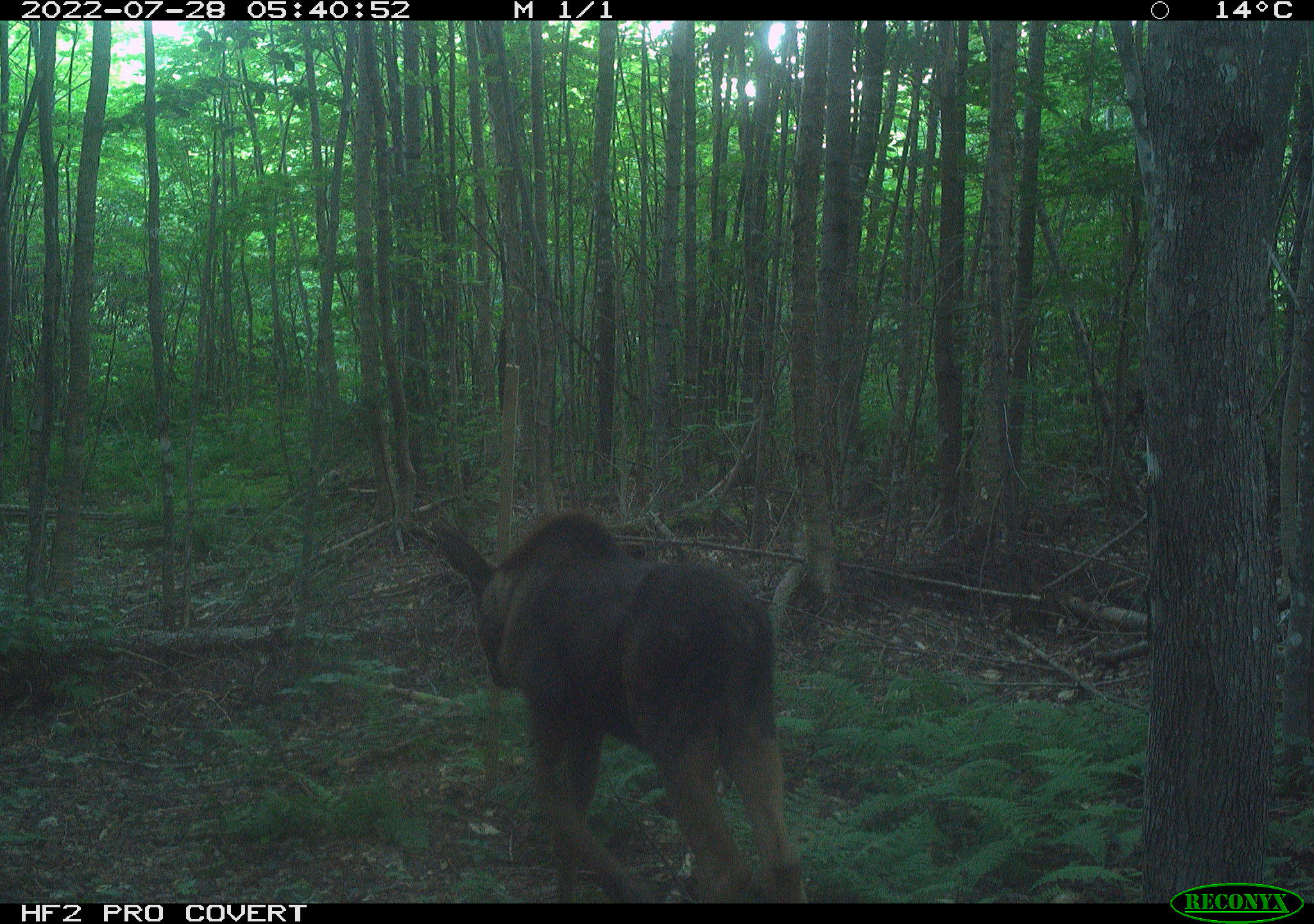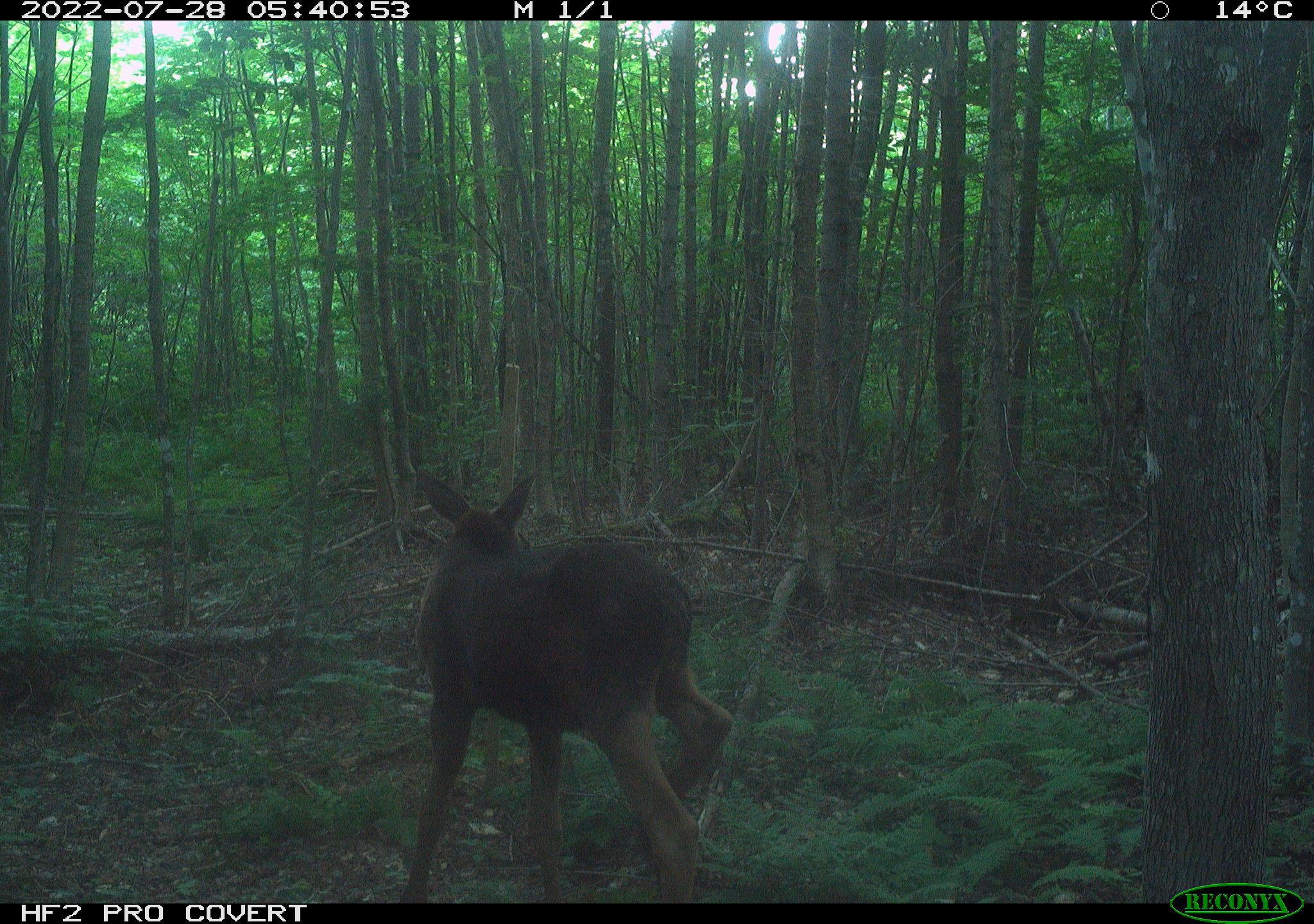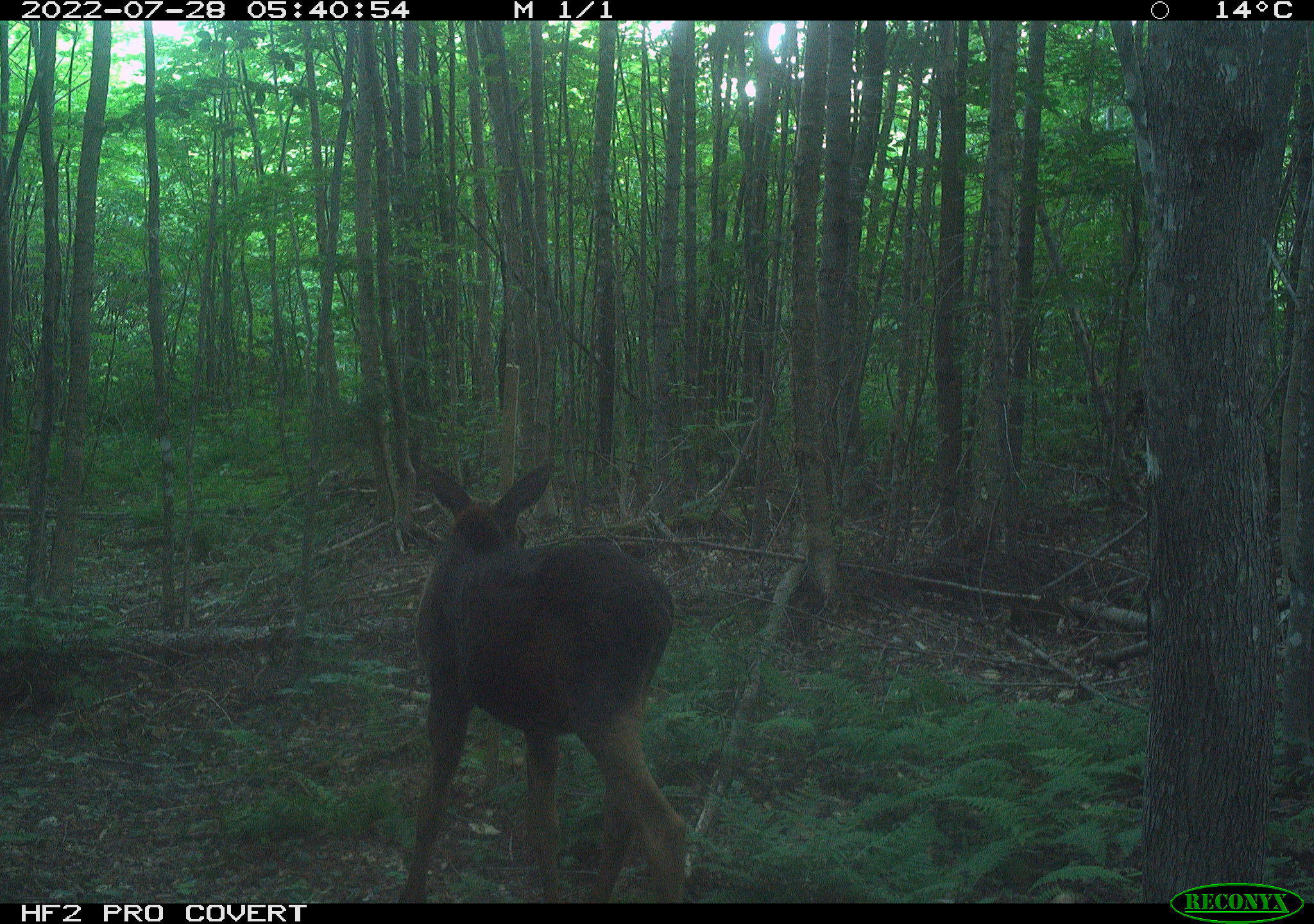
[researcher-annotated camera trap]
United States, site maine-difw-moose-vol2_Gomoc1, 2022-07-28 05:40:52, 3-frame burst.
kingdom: Animalia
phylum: Chordata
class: Mammalia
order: Artiodactyla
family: Cervidae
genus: Alces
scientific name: Alces alces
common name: moose